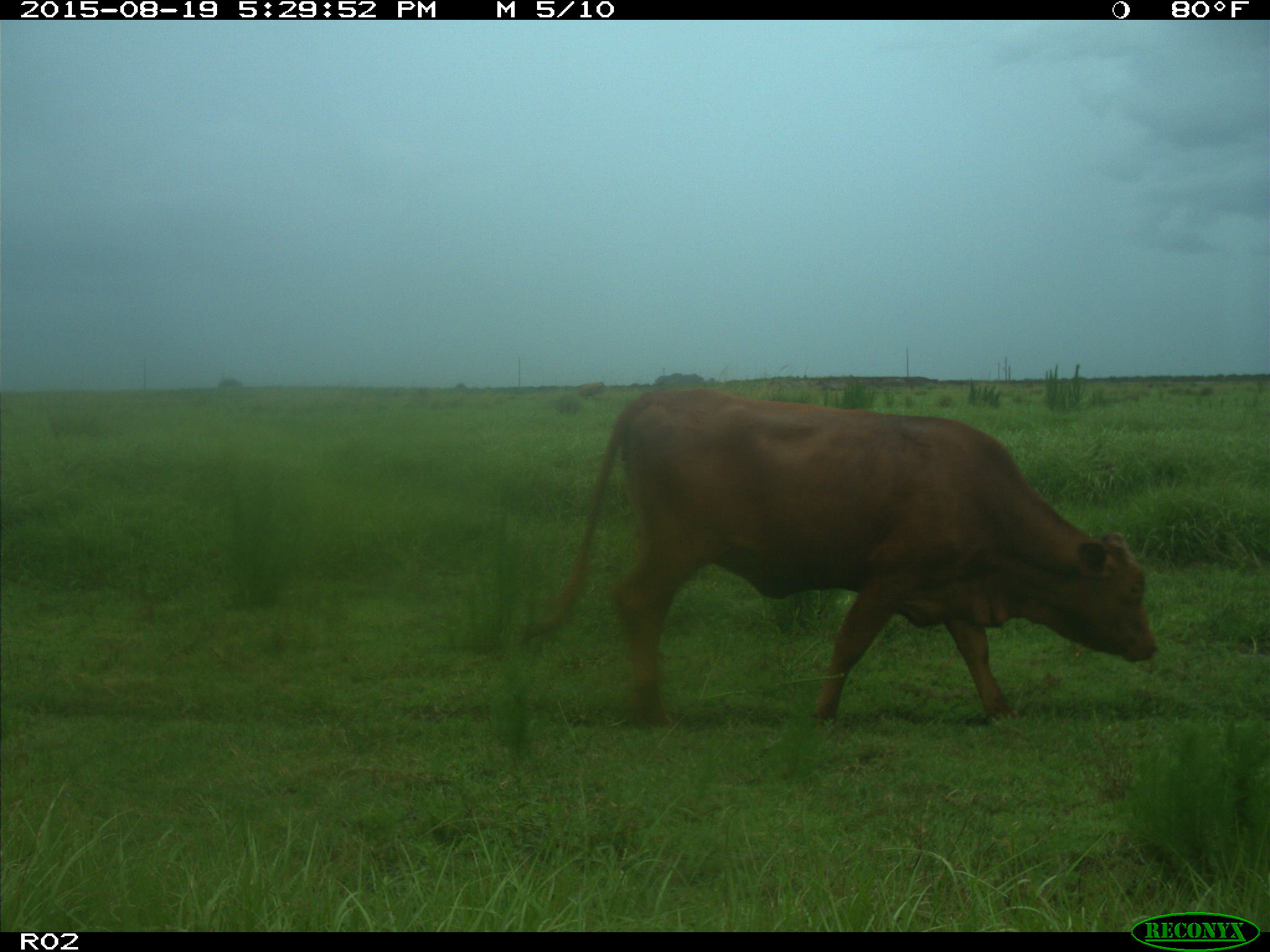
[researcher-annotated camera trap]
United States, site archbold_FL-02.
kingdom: Animalia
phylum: Chordata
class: Mammalia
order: Artiodactyla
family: Bovidae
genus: Bos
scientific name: Bos taurus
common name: domestic cow